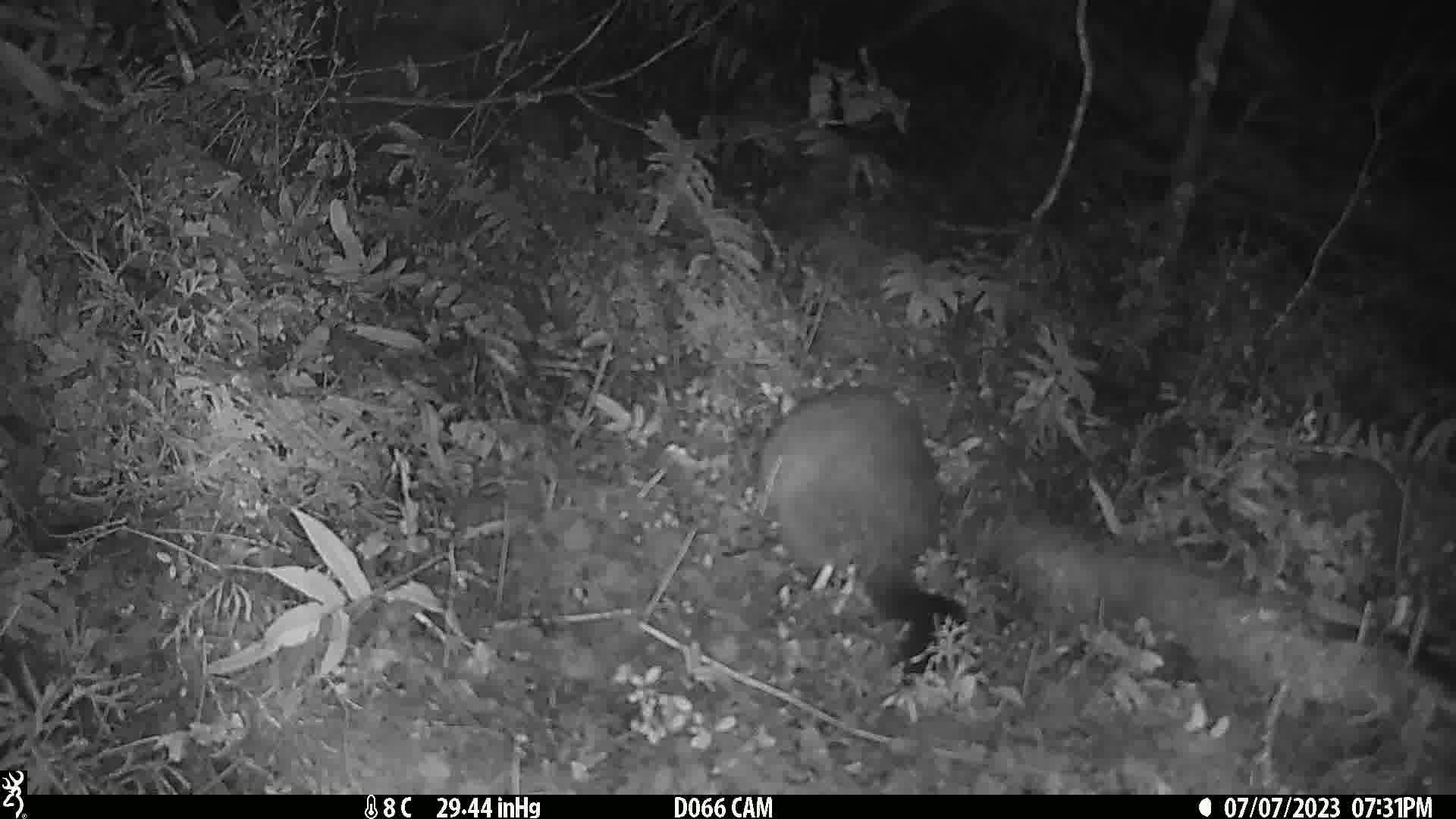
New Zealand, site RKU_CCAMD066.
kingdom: Animalia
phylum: Chordata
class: Mammalia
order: Diprotodontia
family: Phalangeridae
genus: Trichosurus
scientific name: Trichosurus vulpecula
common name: common brushtail possum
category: possum